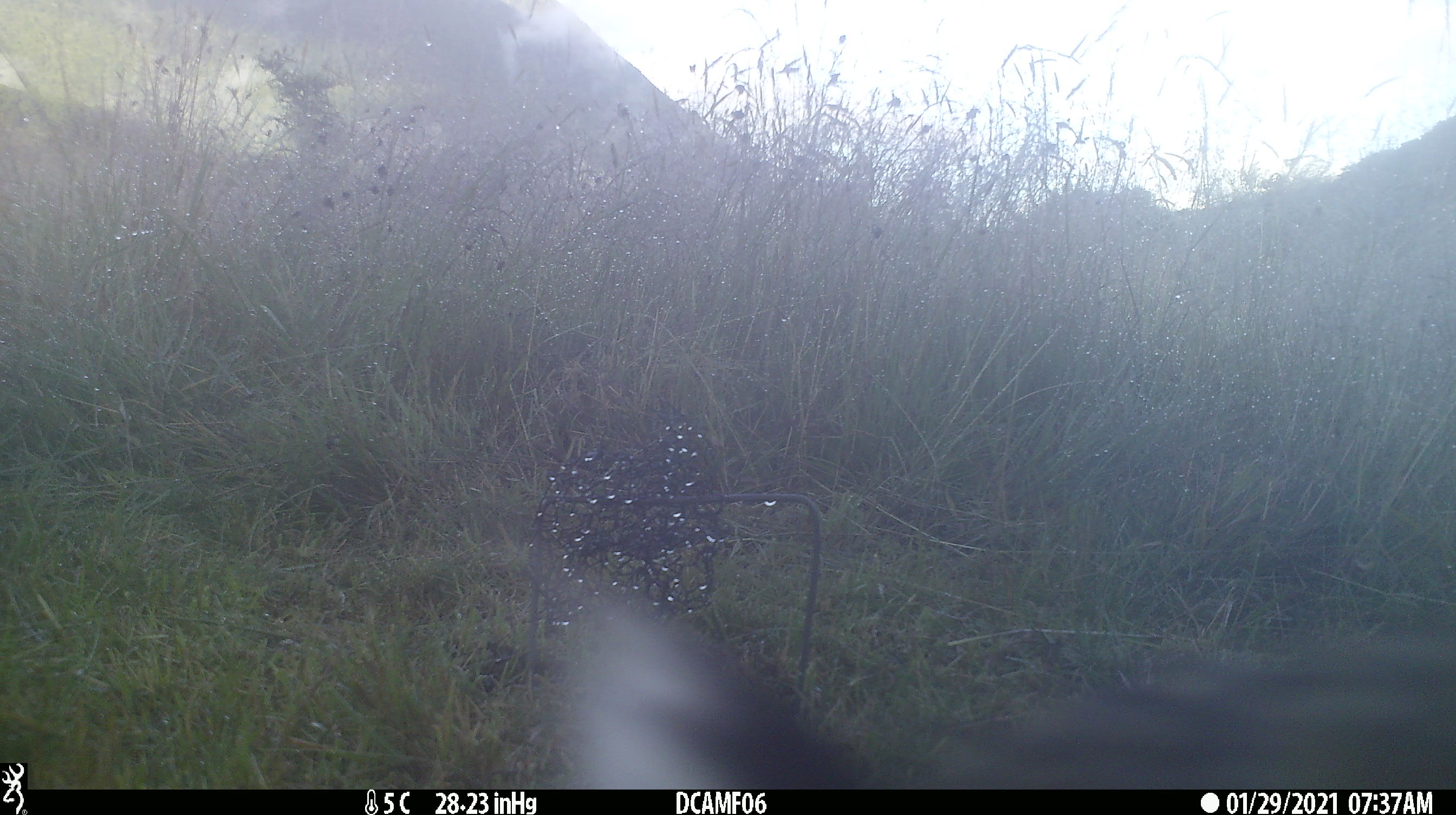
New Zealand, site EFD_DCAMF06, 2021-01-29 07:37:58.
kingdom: Animalia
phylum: Chordata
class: Mammalia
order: Lagomorpha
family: Leporidae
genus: Oryctolagus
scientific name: Oryctolagus cuniculus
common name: european rabbit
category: rabbit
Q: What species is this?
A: Rabbit (european rabbit) (Oryctolagus cuniculus).